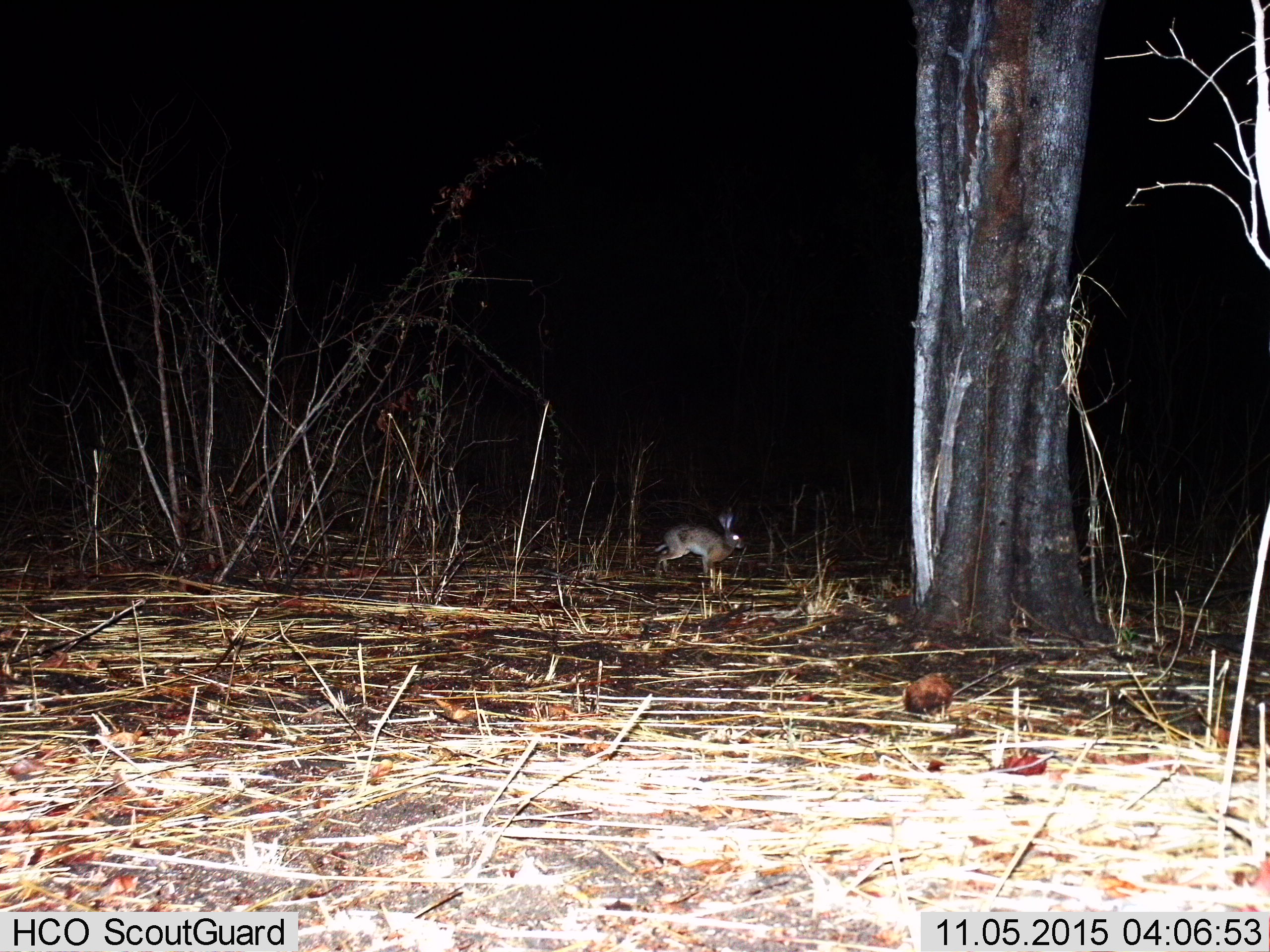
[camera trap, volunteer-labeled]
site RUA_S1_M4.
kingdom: Animalia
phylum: Chordata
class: Mammalia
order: Lagomorpha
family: Leporidae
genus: Lepus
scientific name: Lepus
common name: hare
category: hareunknown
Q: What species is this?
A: Hareunknown (hare) (Lepus).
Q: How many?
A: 1.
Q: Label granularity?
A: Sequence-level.